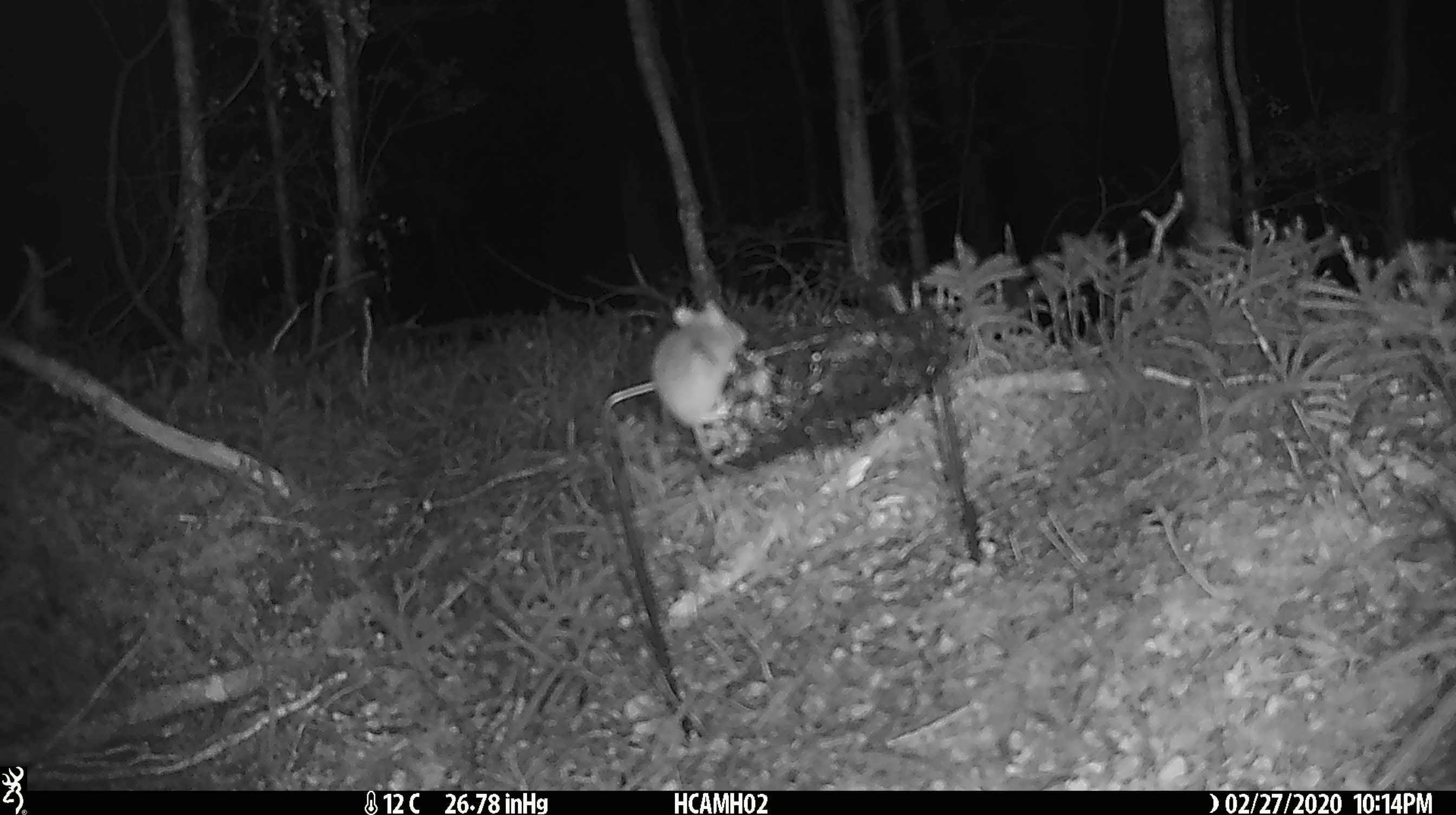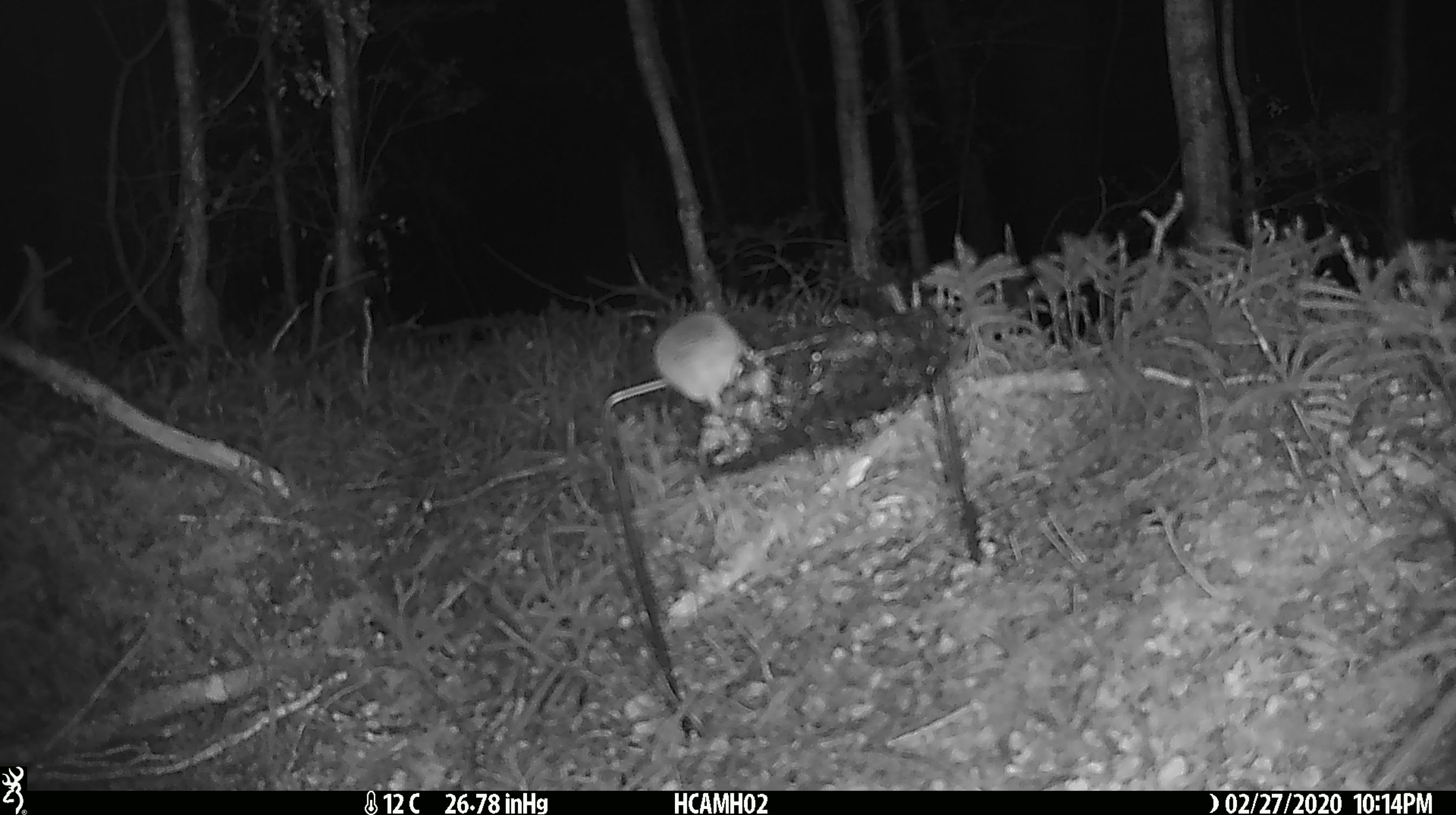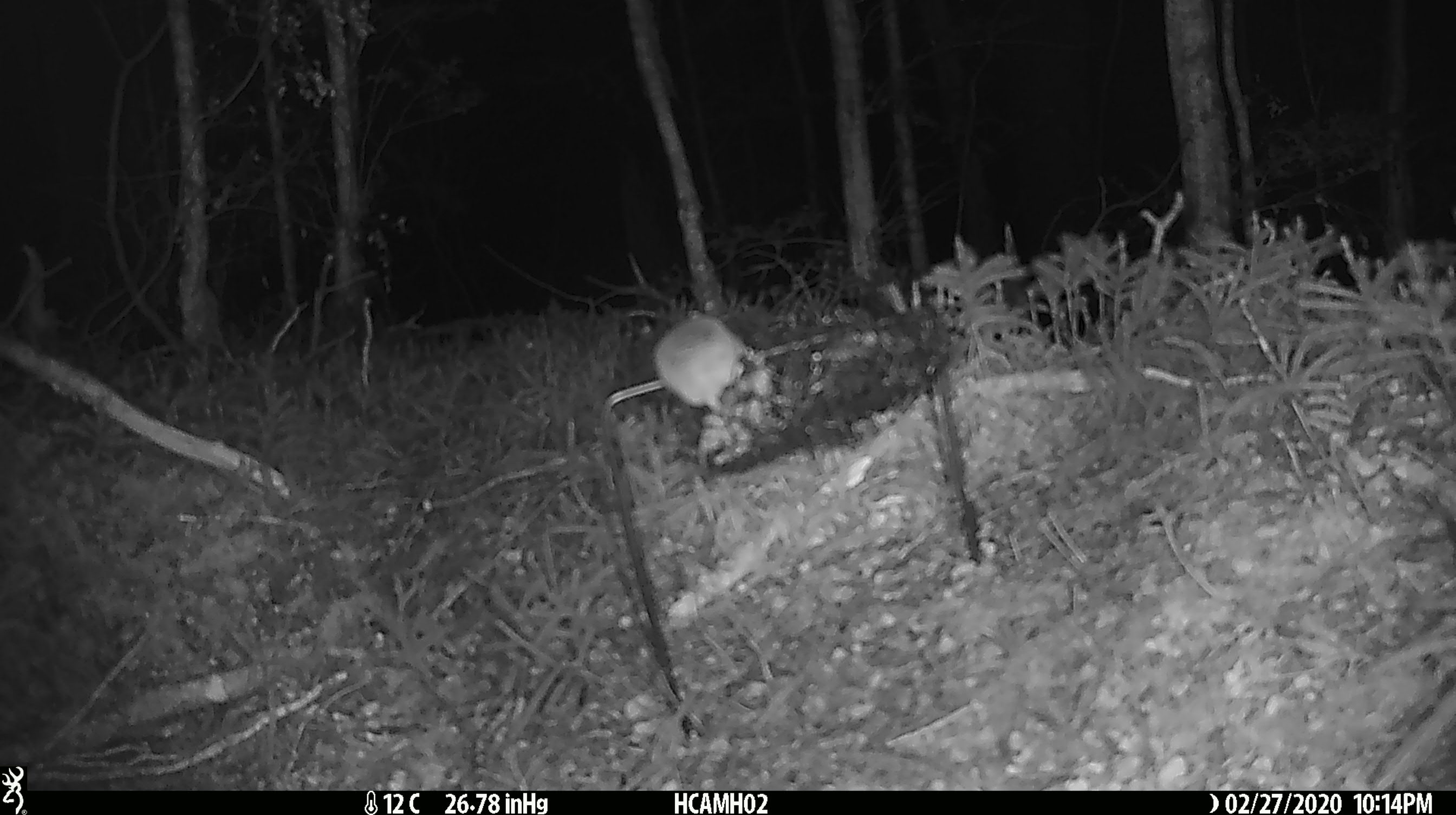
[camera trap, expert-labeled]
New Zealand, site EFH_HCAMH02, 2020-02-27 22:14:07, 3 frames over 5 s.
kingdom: Animalia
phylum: Chordata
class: Mammalia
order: Rodentia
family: Muridae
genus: Mus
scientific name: Mus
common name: mouse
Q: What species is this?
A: Mouse (Mus).